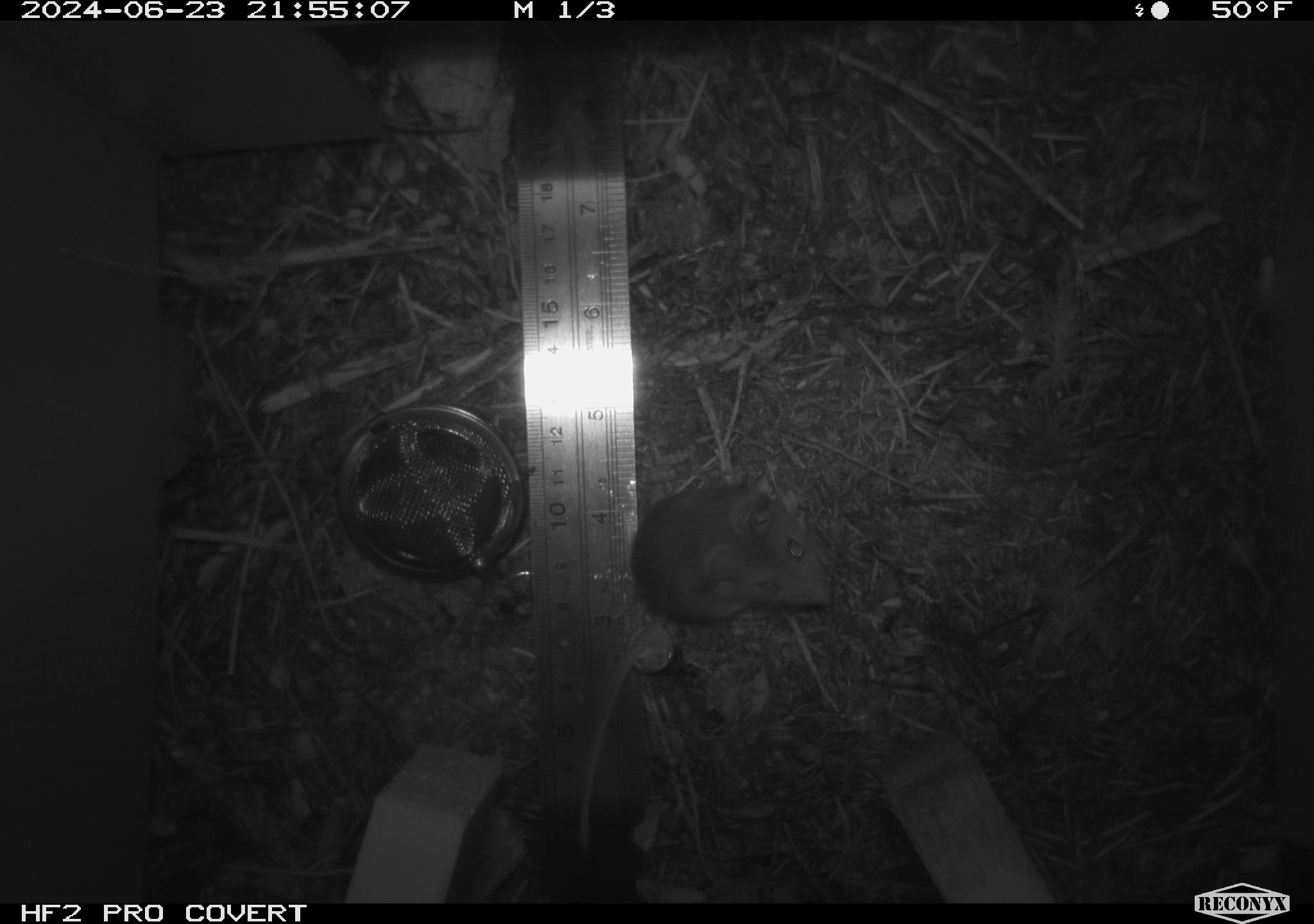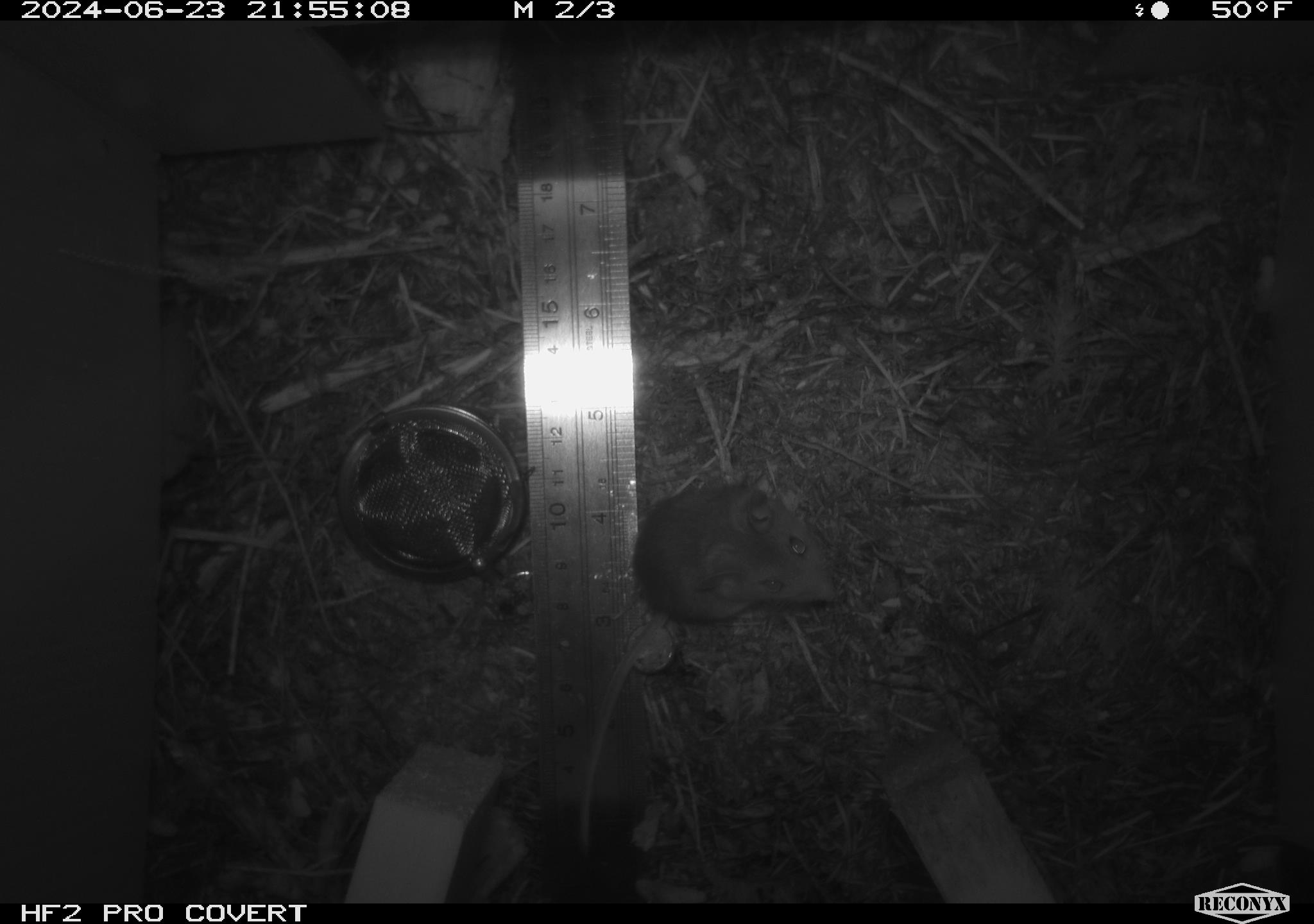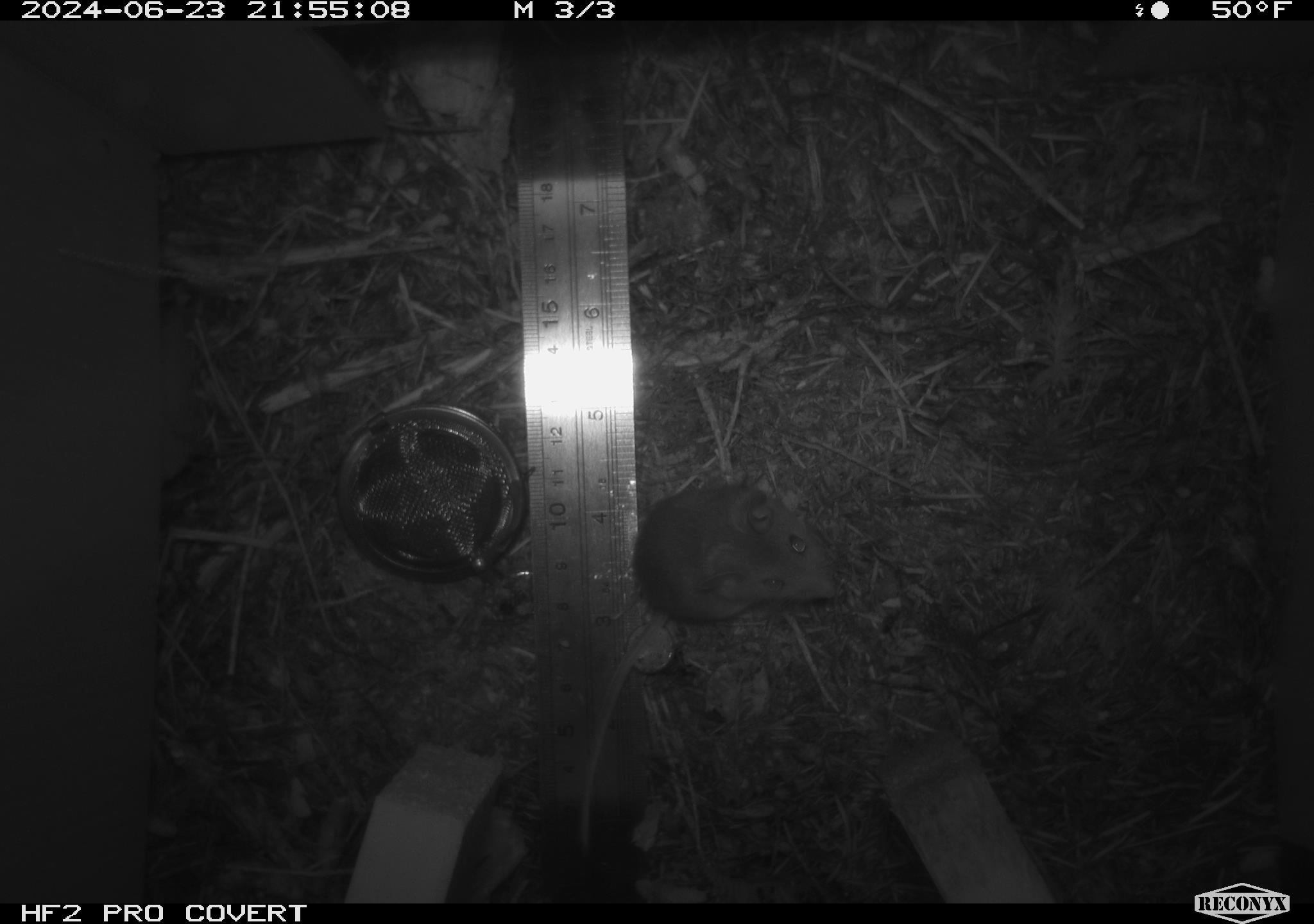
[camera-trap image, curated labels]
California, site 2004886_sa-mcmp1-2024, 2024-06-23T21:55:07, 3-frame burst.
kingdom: Animalia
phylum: Chordata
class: Mammalia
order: Rodentia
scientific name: Rodentia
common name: mouse species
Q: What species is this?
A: Mouse species (Rodentia).